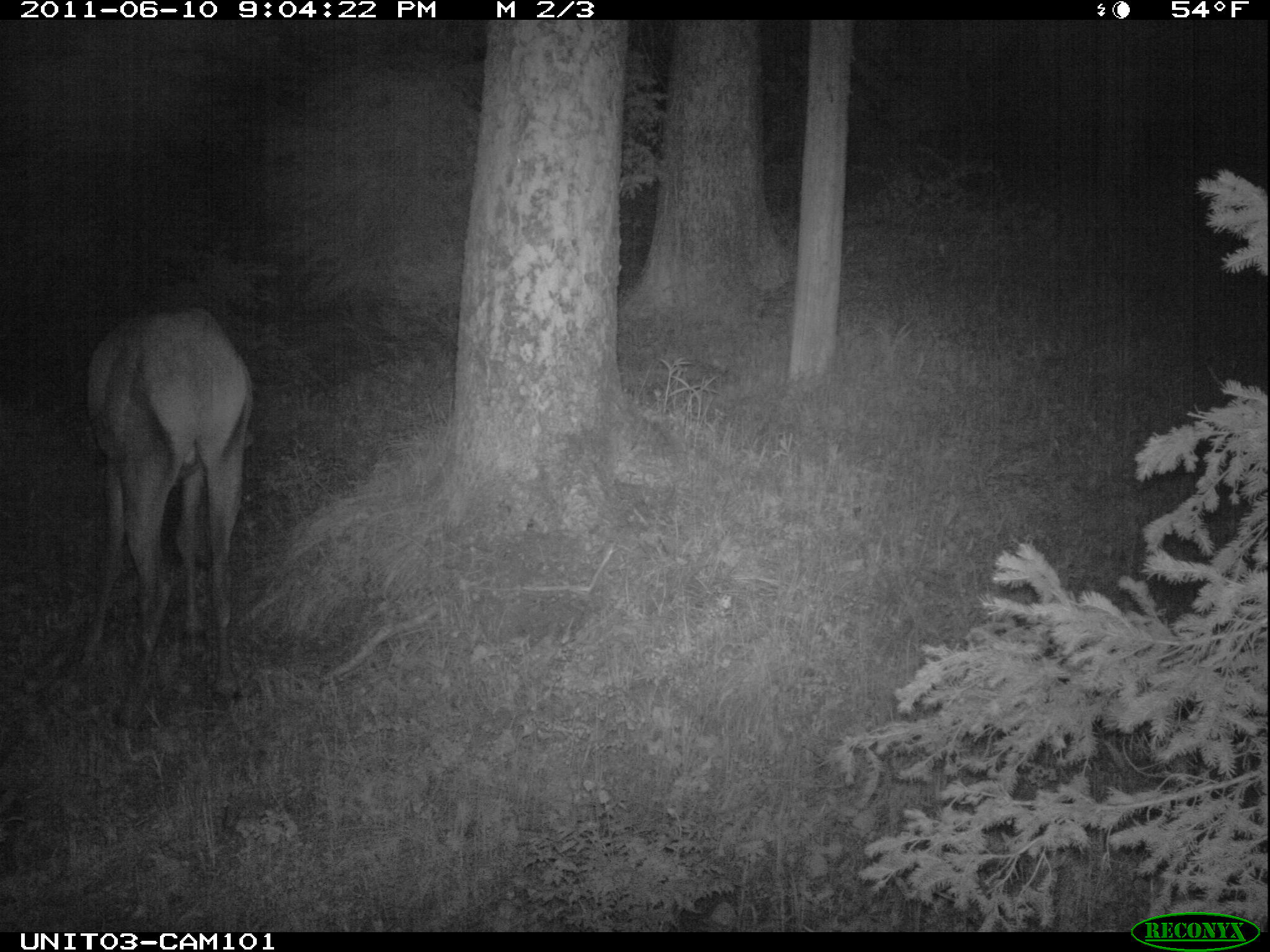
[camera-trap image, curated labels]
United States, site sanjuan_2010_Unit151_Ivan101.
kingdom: Animalia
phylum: Chordata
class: Mammalia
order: Artiodactyla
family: Cervidae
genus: Cervus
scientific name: Cervus elaphus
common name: red deer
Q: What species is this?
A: Cervus elaphus (red deer).